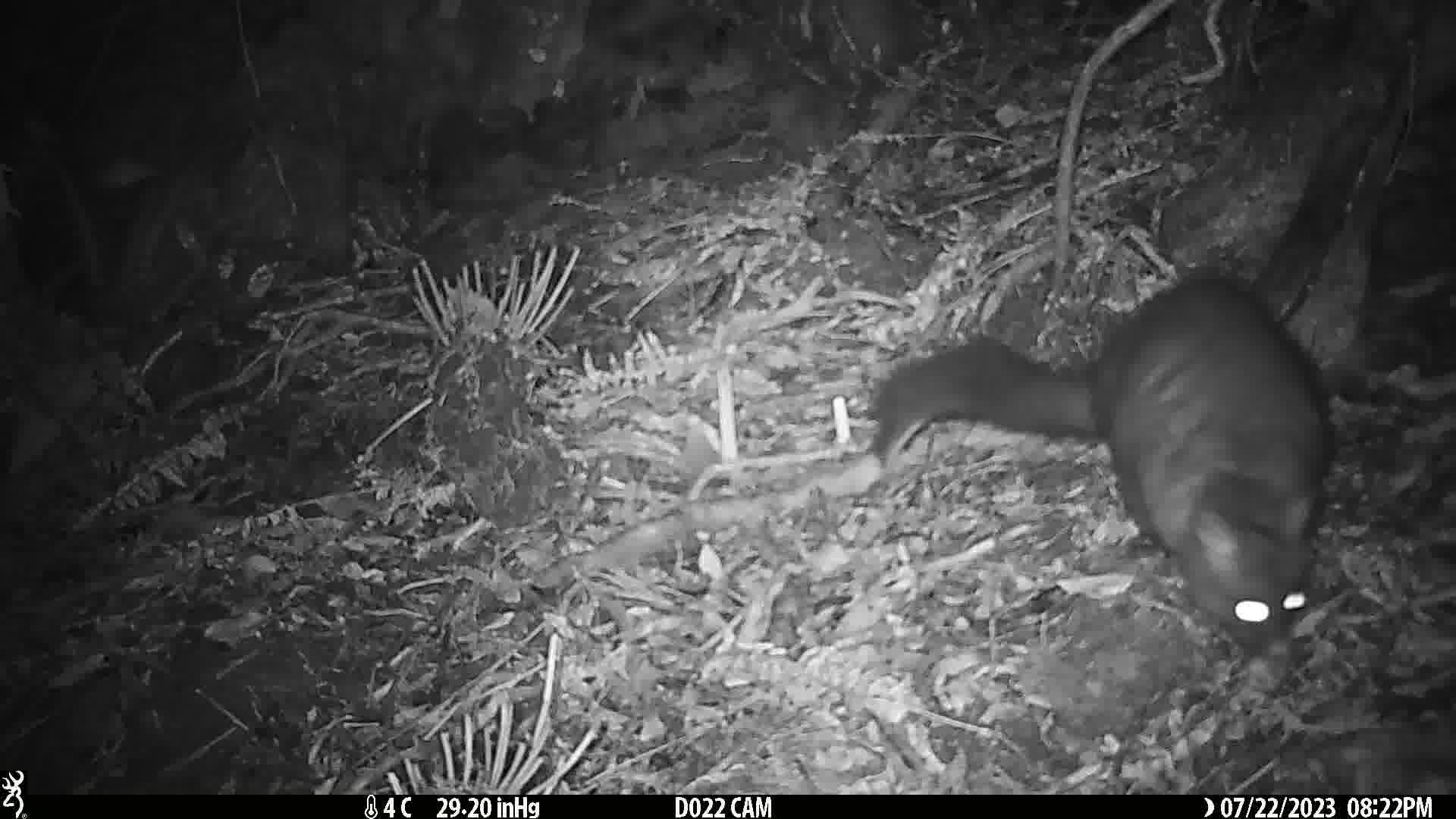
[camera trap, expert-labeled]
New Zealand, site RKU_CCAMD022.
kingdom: Animalia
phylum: Chordata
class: Mammalia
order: Diprotodontia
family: Phalangeridae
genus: Trichosurus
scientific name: Trichosurus vulpecula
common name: common brushtail possum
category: possum